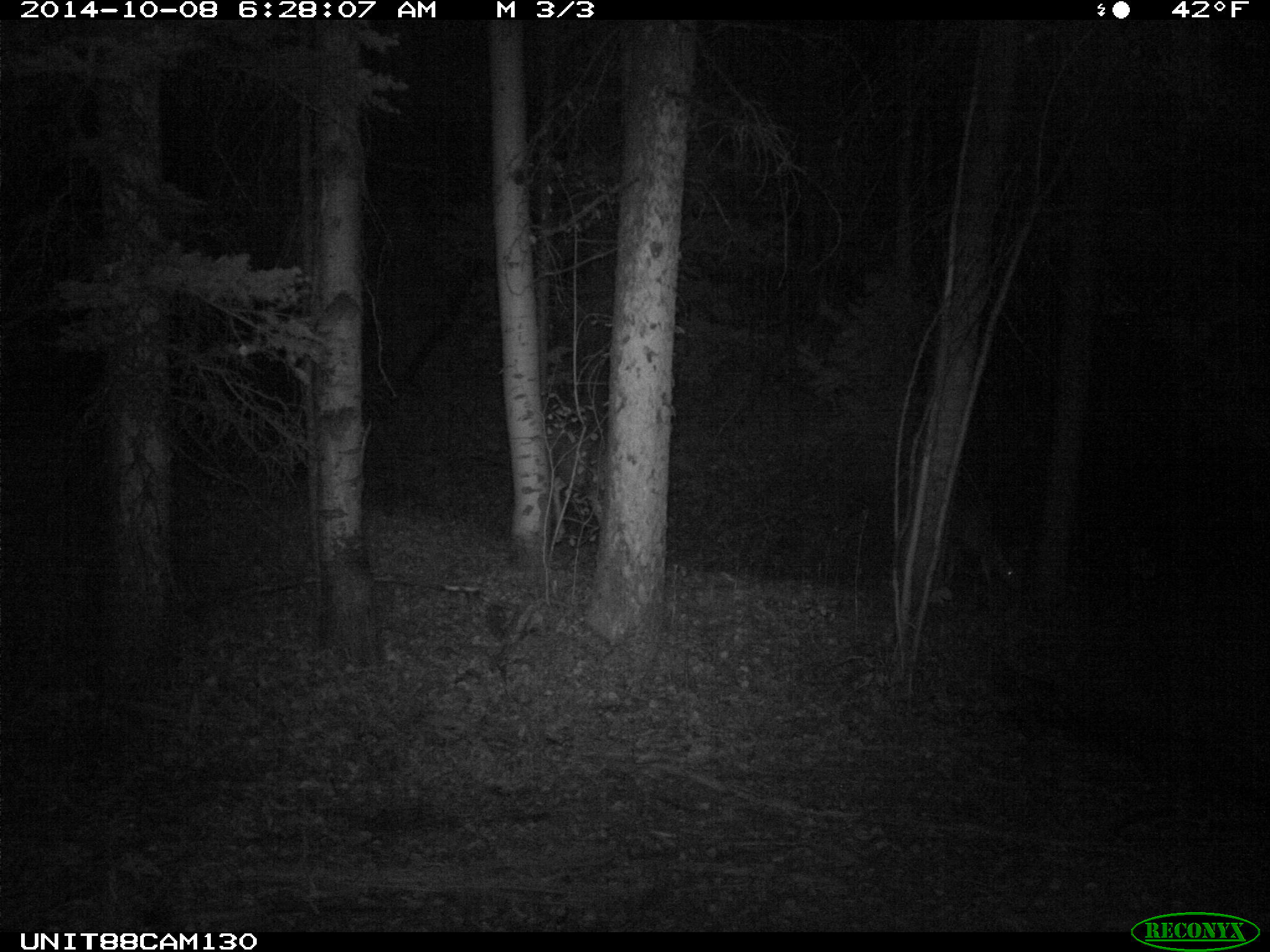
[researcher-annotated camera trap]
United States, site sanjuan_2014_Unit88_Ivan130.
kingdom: Animalia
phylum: Chordata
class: Mammalia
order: Artiodactyla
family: Cervidae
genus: Odocoileus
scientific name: Odocoileus hemionus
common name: mule deer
Odocoileus hemionus (mule deer).